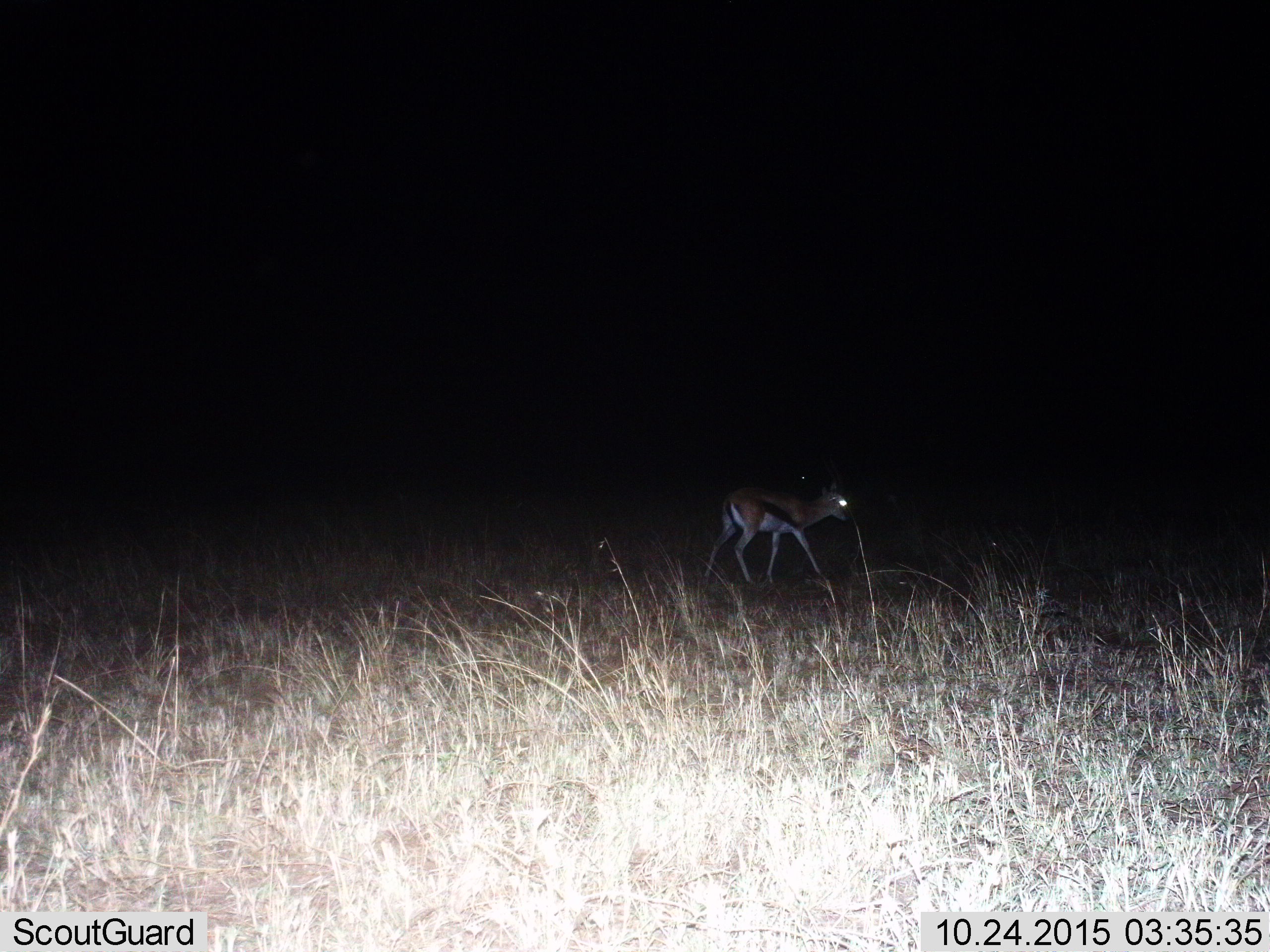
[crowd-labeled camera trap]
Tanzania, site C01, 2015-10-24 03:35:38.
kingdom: Animalia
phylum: Chordata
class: Mammalia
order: Artiodactyla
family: Bovidae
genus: Eudorcas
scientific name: Eudorcas thomsonii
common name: thomson's gazelle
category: gazellethomsons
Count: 1.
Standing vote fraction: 16%.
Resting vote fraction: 0%.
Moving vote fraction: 84%.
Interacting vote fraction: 0%.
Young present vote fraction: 11%.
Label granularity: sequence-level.